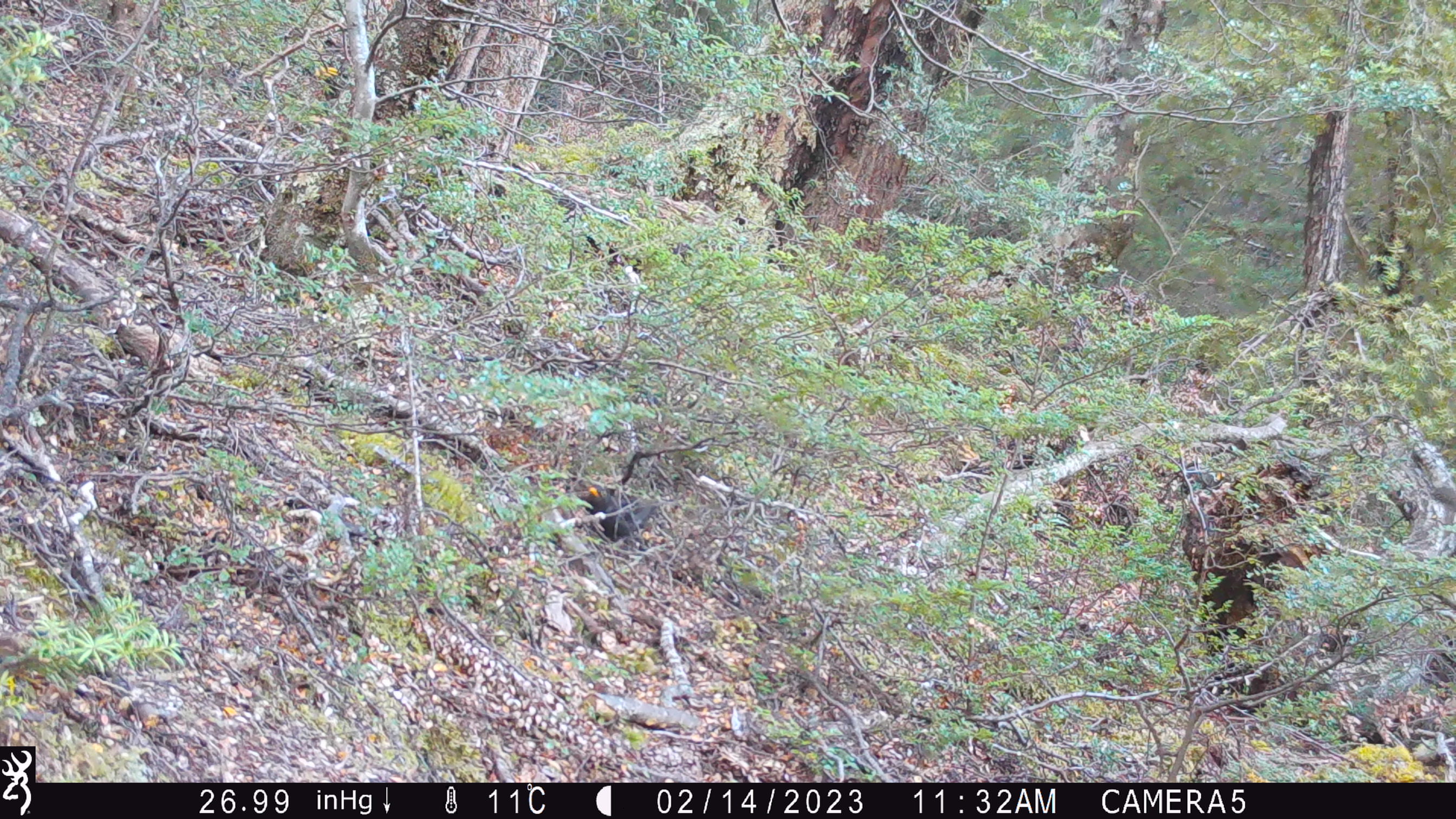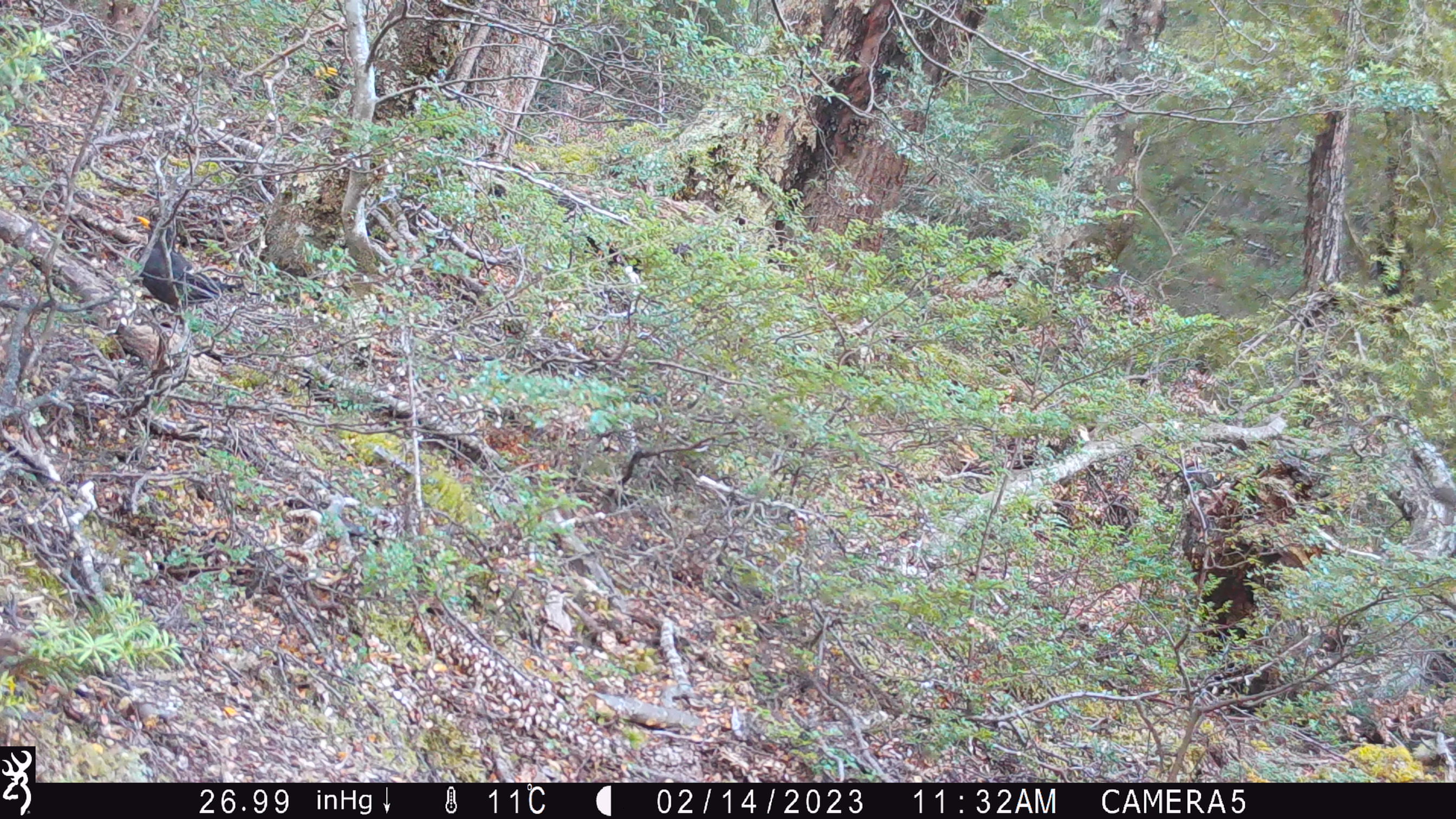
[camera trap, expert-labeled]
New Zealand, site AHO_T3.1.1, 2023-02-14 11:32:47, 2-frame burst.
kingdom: Animalia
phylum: Chordata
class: Aves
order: Passeriformes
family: Turdidae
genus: Turdus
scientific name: Turdus merula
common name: eurasian blackbird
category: blackbird